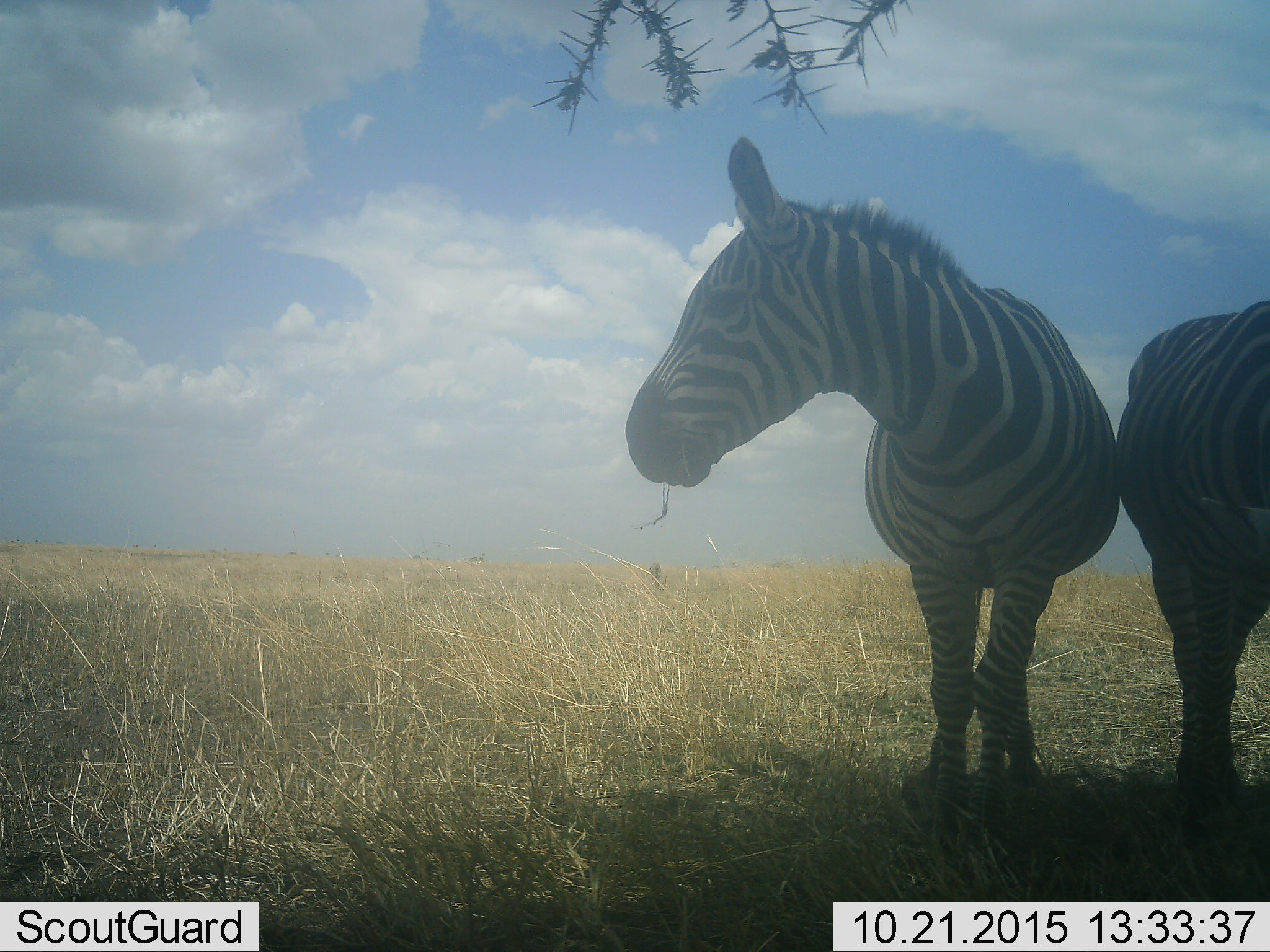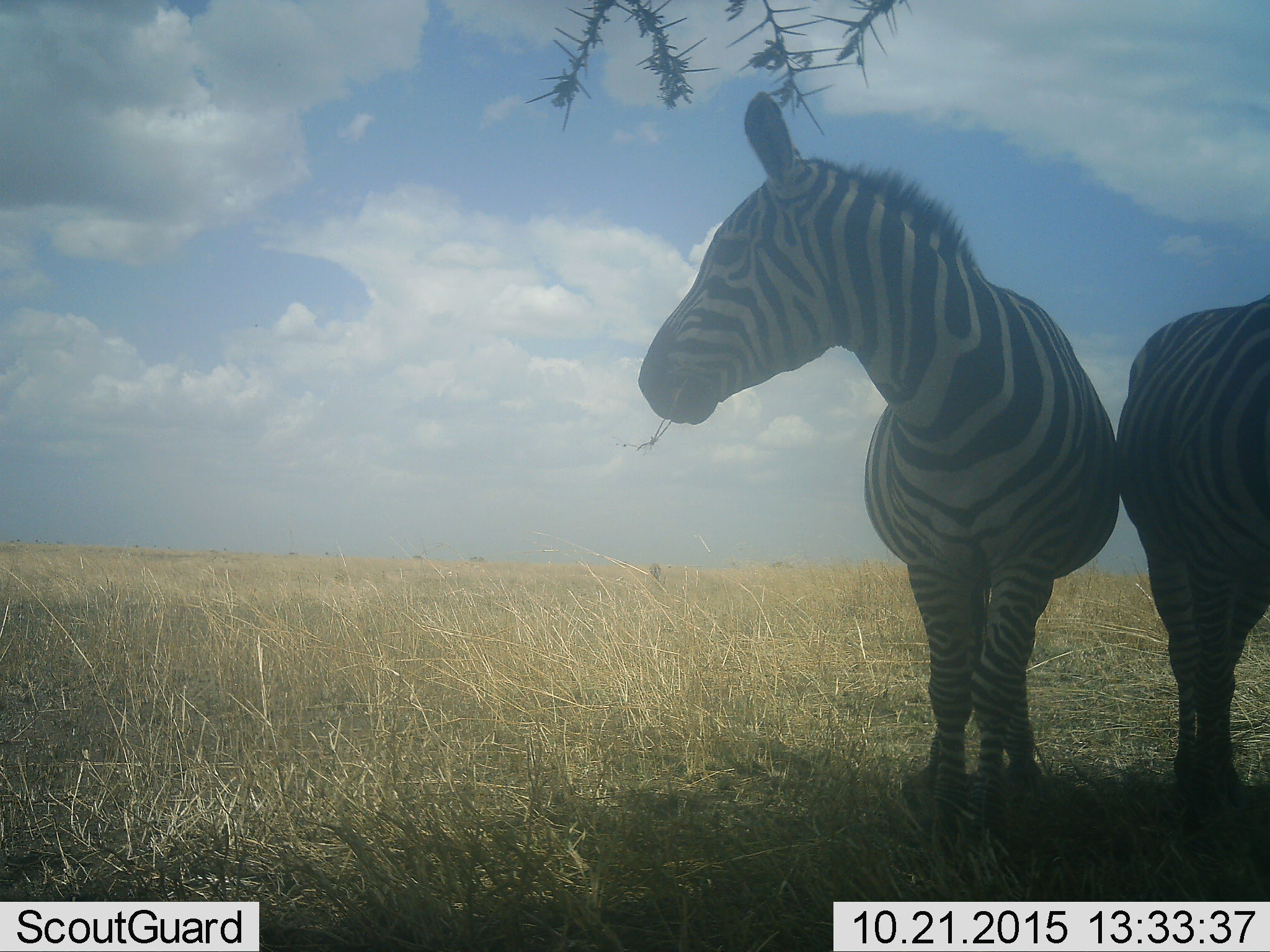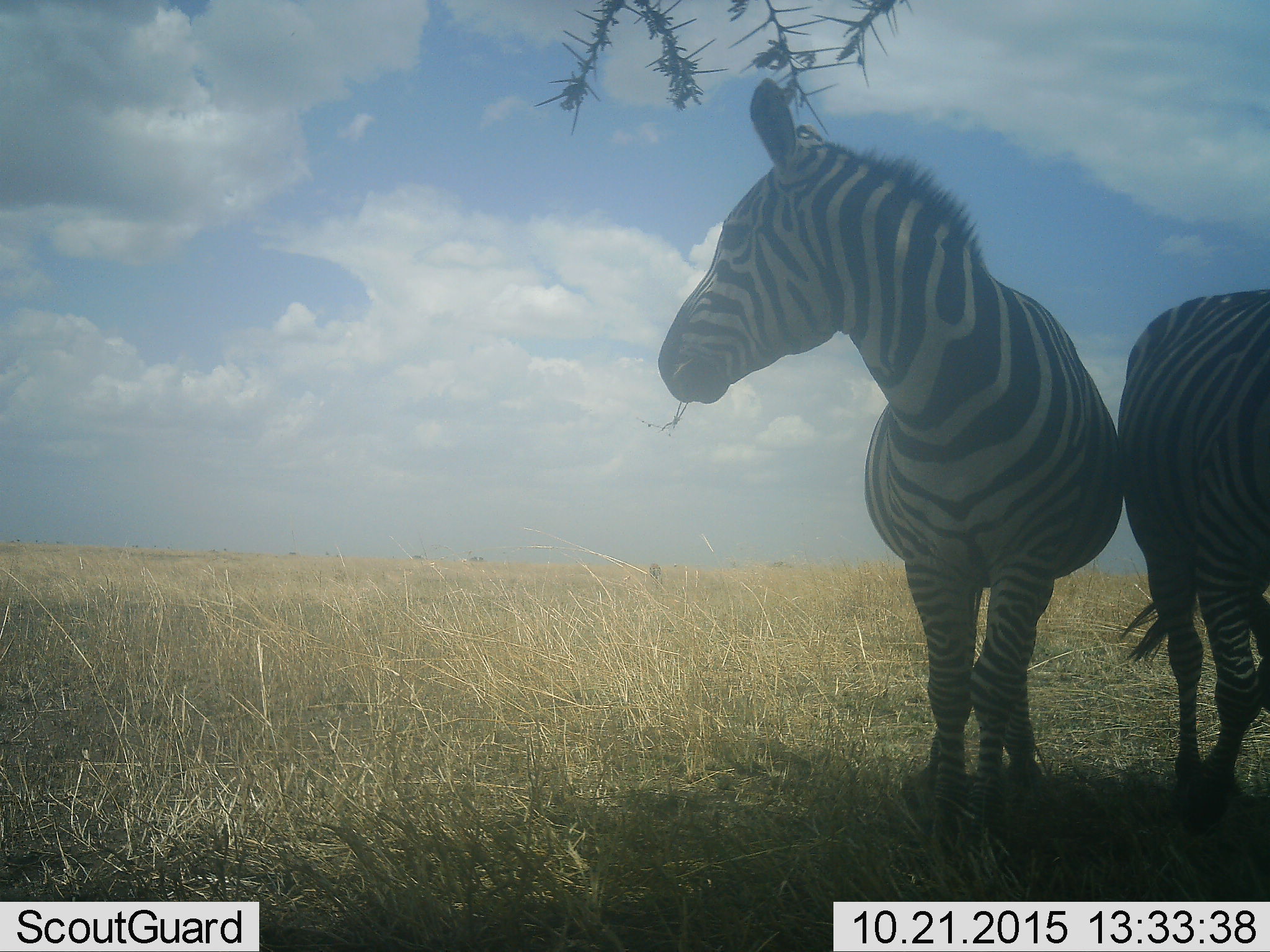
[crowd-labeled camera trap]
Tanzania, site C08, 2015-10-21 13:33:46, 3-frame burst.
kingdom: Animalia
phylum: Chordata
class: Mammalia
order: Perissodactyla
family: Equidae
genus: Equus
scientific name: Equus quagga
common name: plains zebra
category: zebra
Zebra (plains zebra) (Equus quagga), count 2. Behavior (volunteer vote fractions): standing 87%, resting 7%, moving 7%, interacting 0%. Young present (vote fraction): 0%. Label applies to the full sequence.